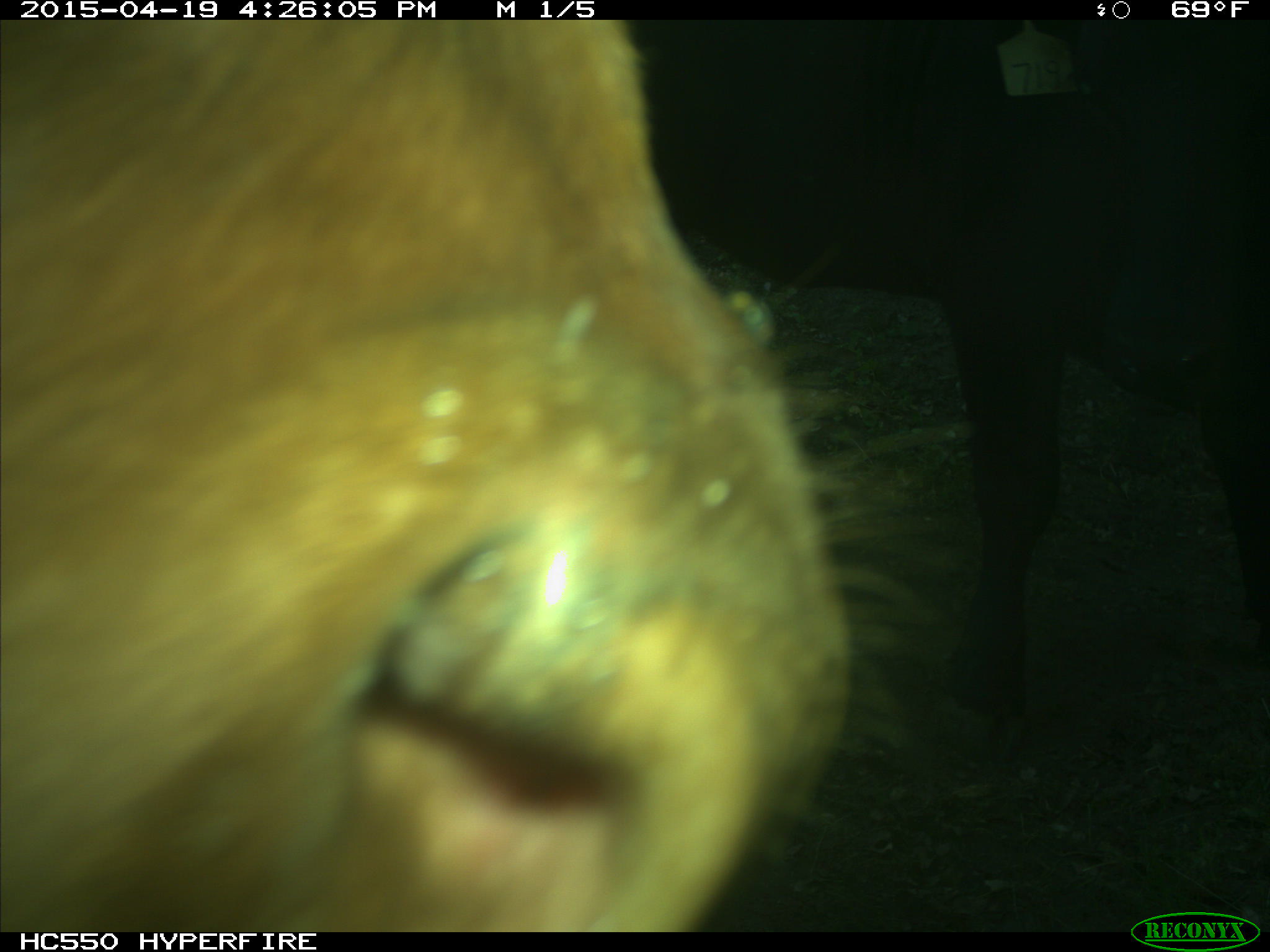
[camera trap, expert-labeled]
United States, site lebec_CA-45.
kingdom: Animalia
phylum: Chordata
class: Mammalia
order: Artiodactyla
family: Bovidae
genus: Bos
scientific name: Bos taurus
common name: domestic cow